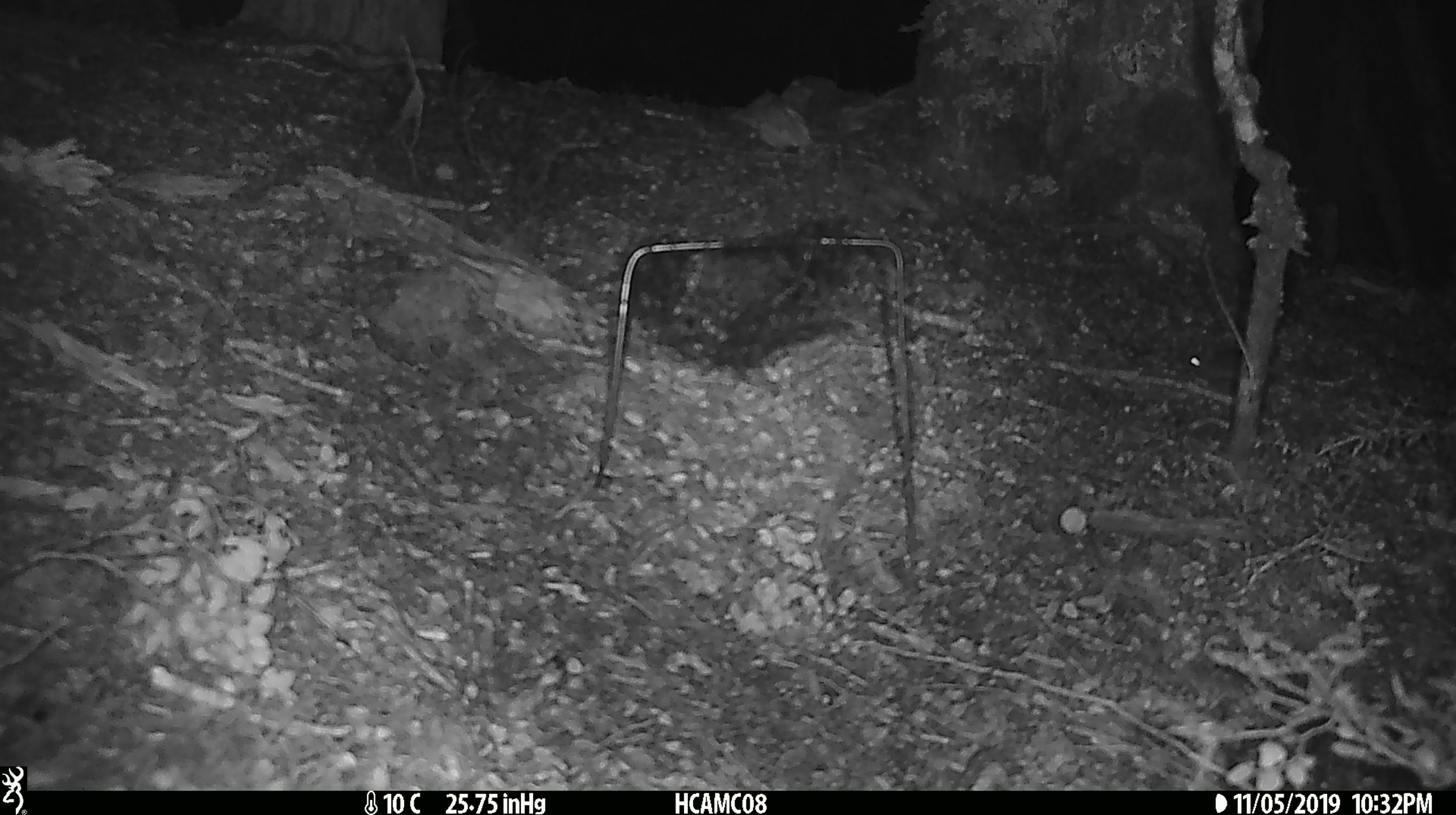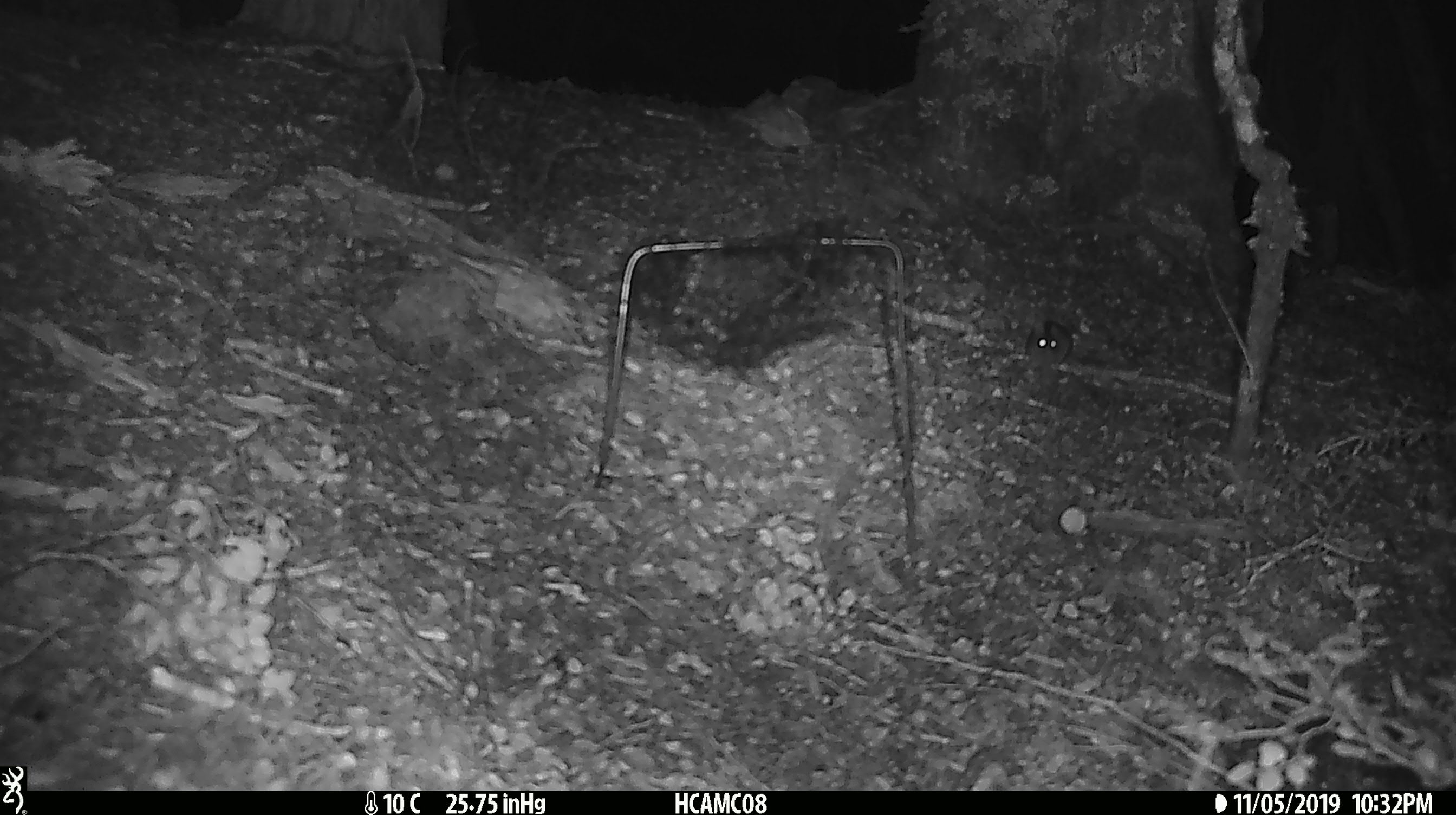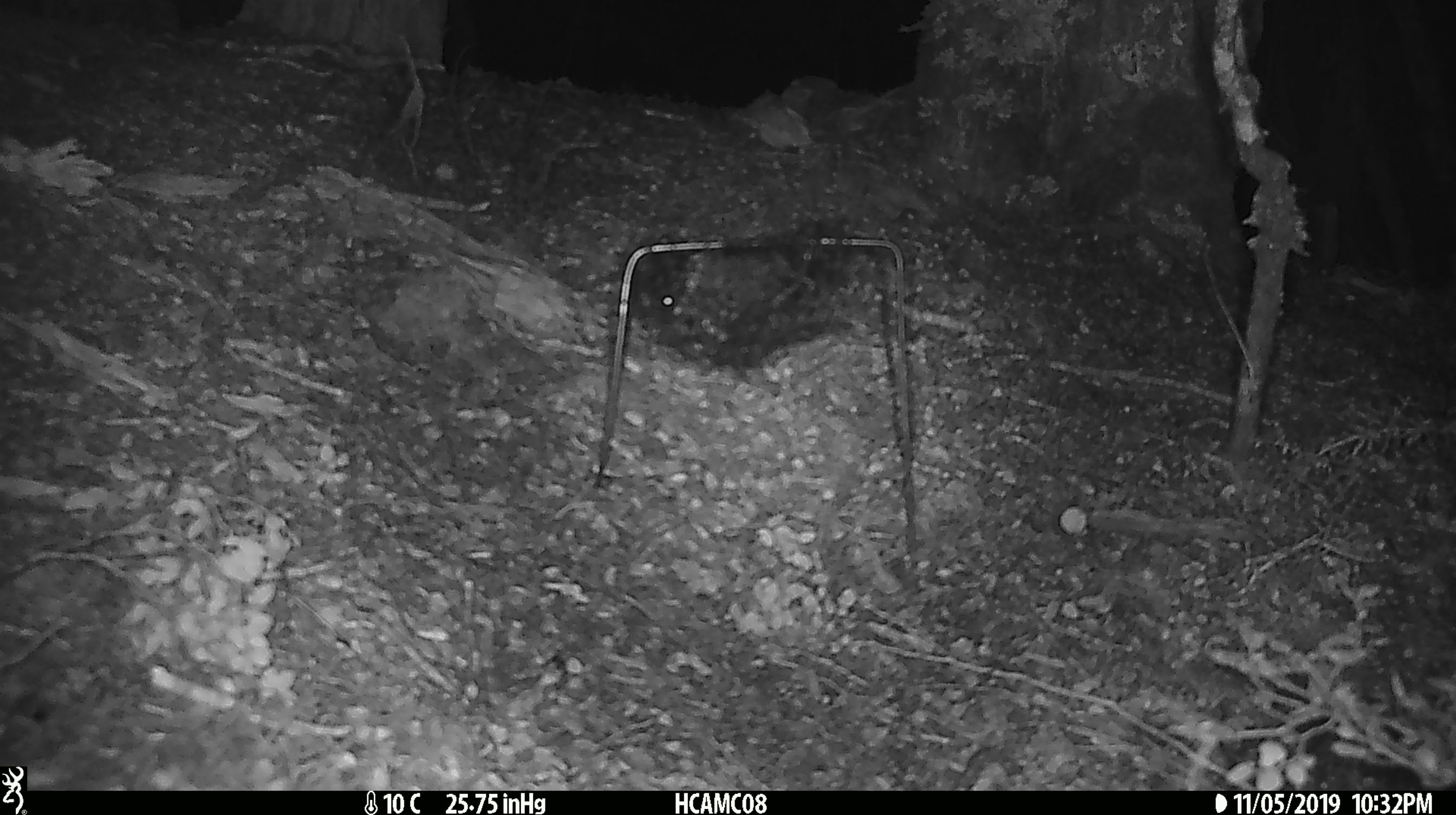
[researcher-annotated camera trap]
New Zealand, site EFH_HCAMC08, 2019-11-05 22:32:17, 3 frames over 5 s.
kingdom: Animalia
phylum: Chordata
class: Mammalia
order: Rodentia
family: Muridae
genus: Mus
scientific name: Mus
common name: mouse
Mouse (Mus).